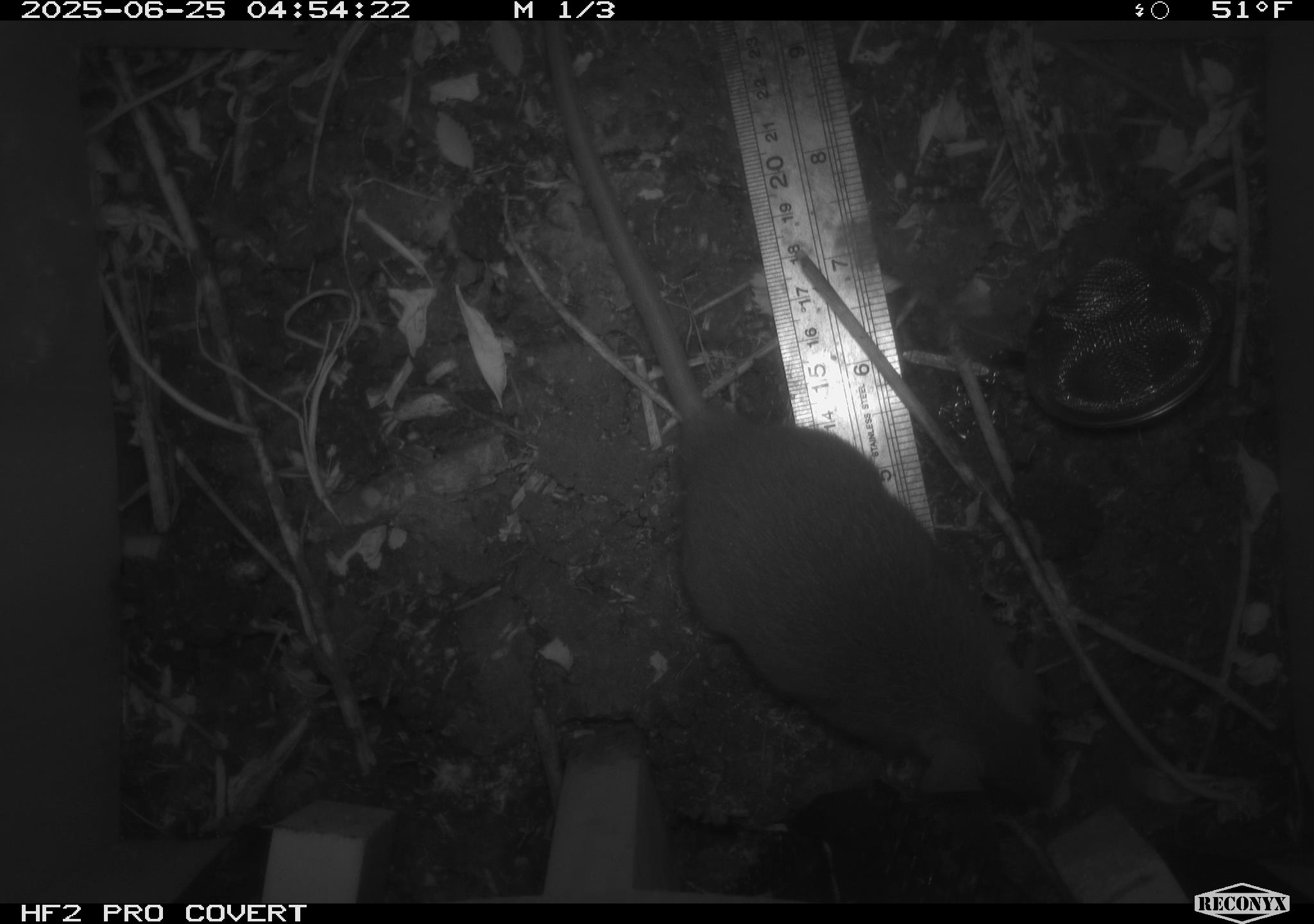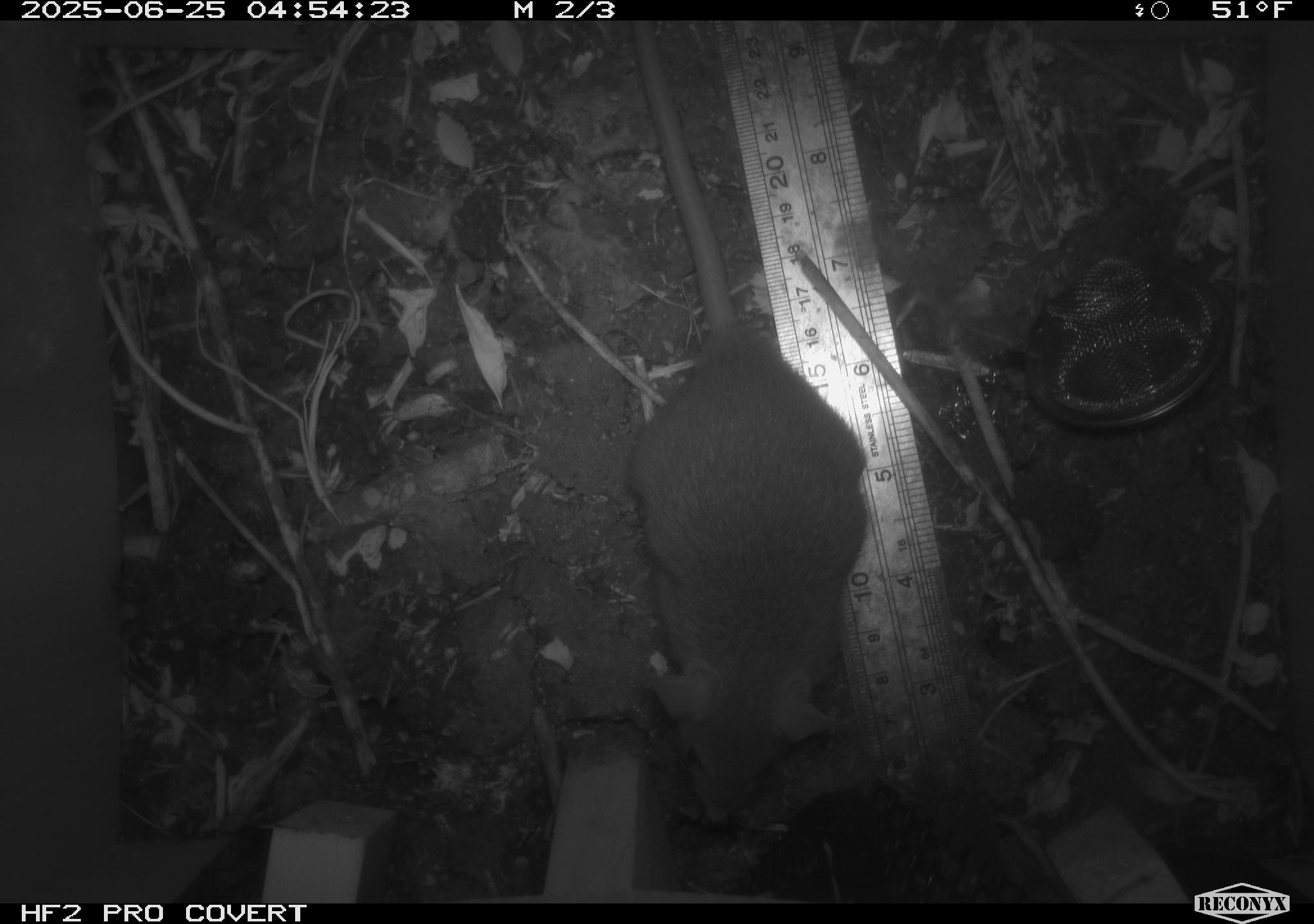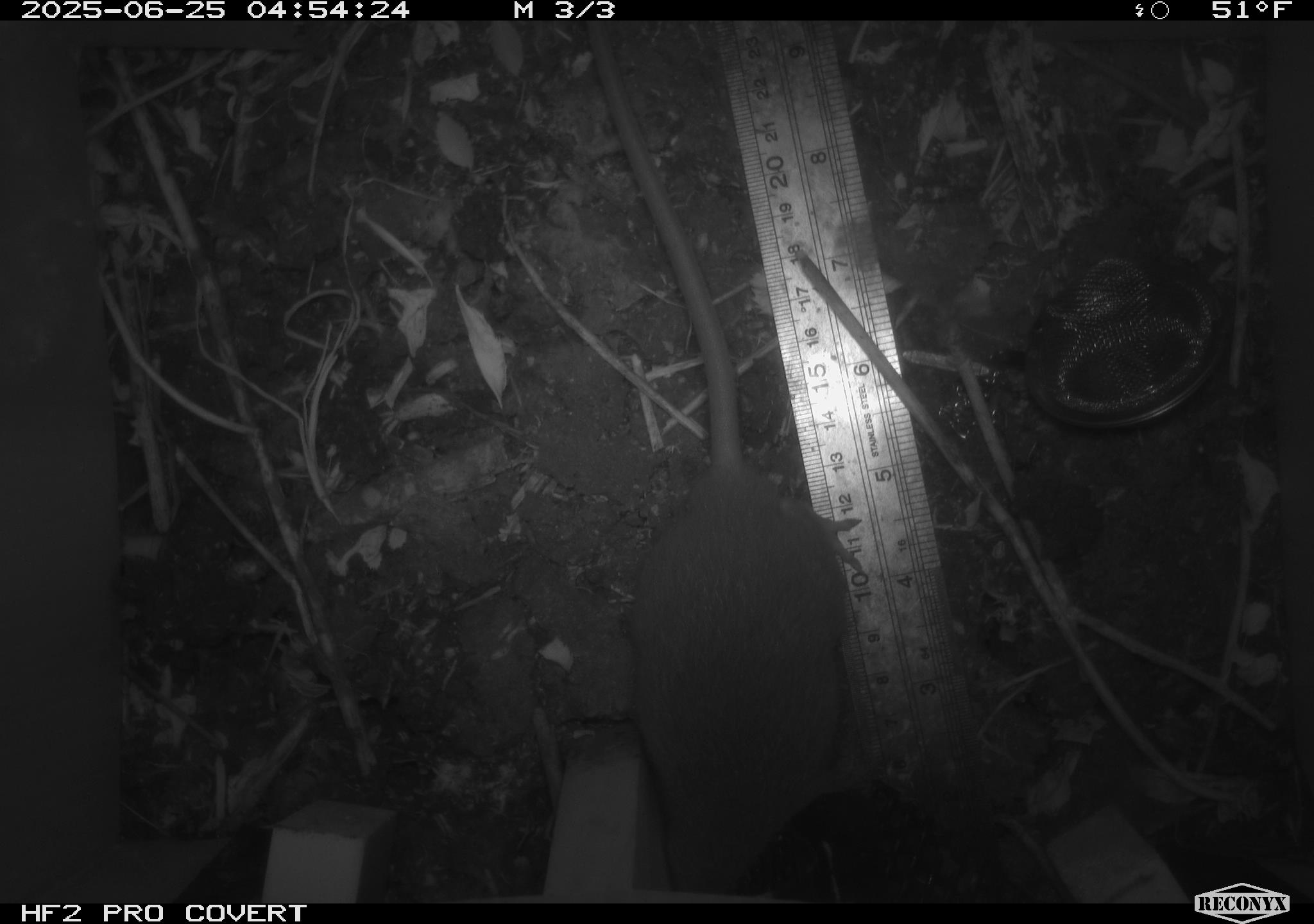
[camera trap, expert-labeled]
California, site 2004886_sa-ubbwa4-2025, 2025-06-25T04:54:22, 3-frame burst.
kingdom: Animalia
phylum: Chordata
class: Mammalia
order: Rodentia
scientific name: Rodentia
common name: rodent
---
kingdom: Animalia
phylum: Chordata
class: Mammalia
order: Rodentia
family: Muridae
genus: Rattus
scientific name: Rattus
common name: rat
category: rattus species